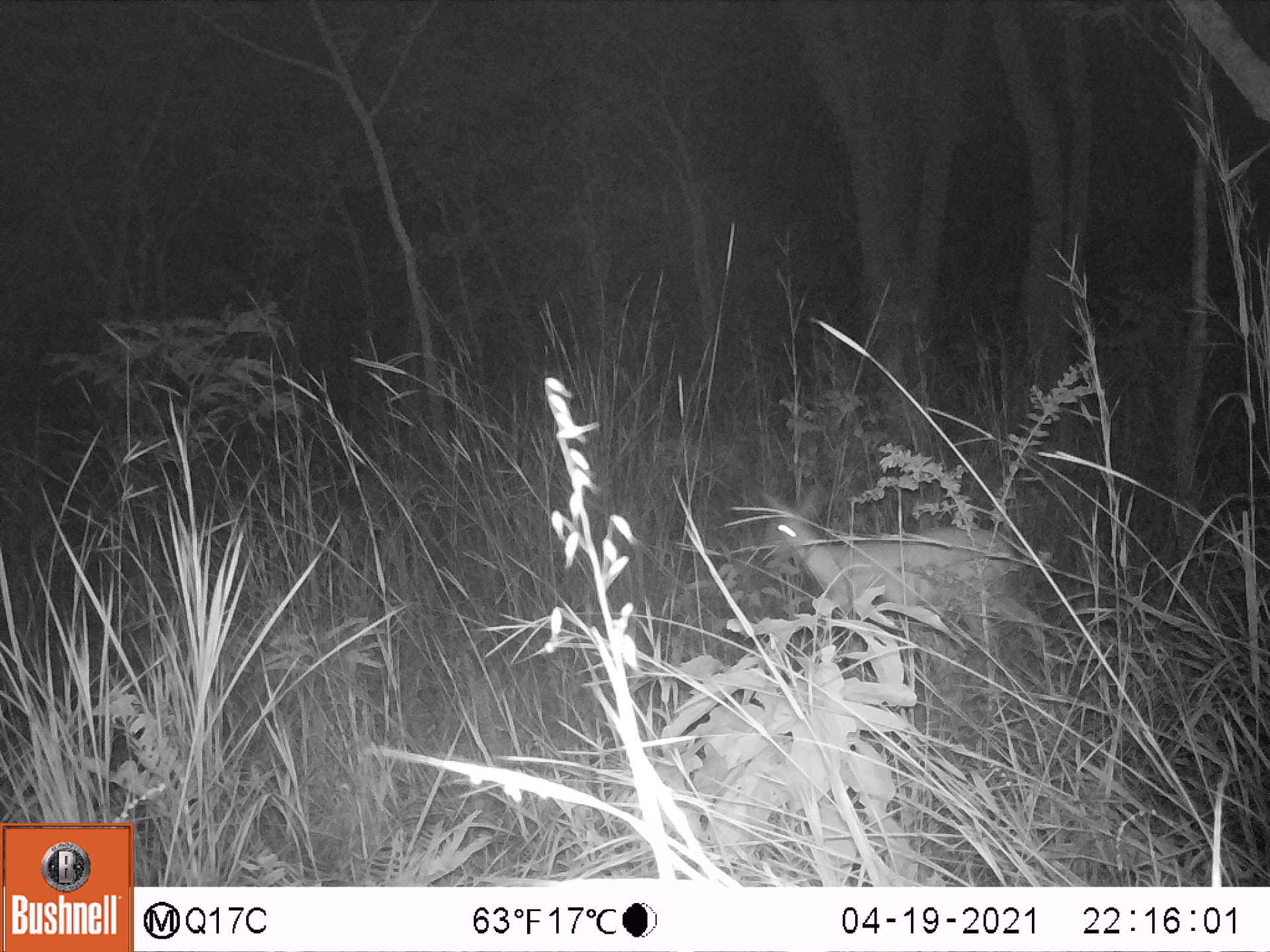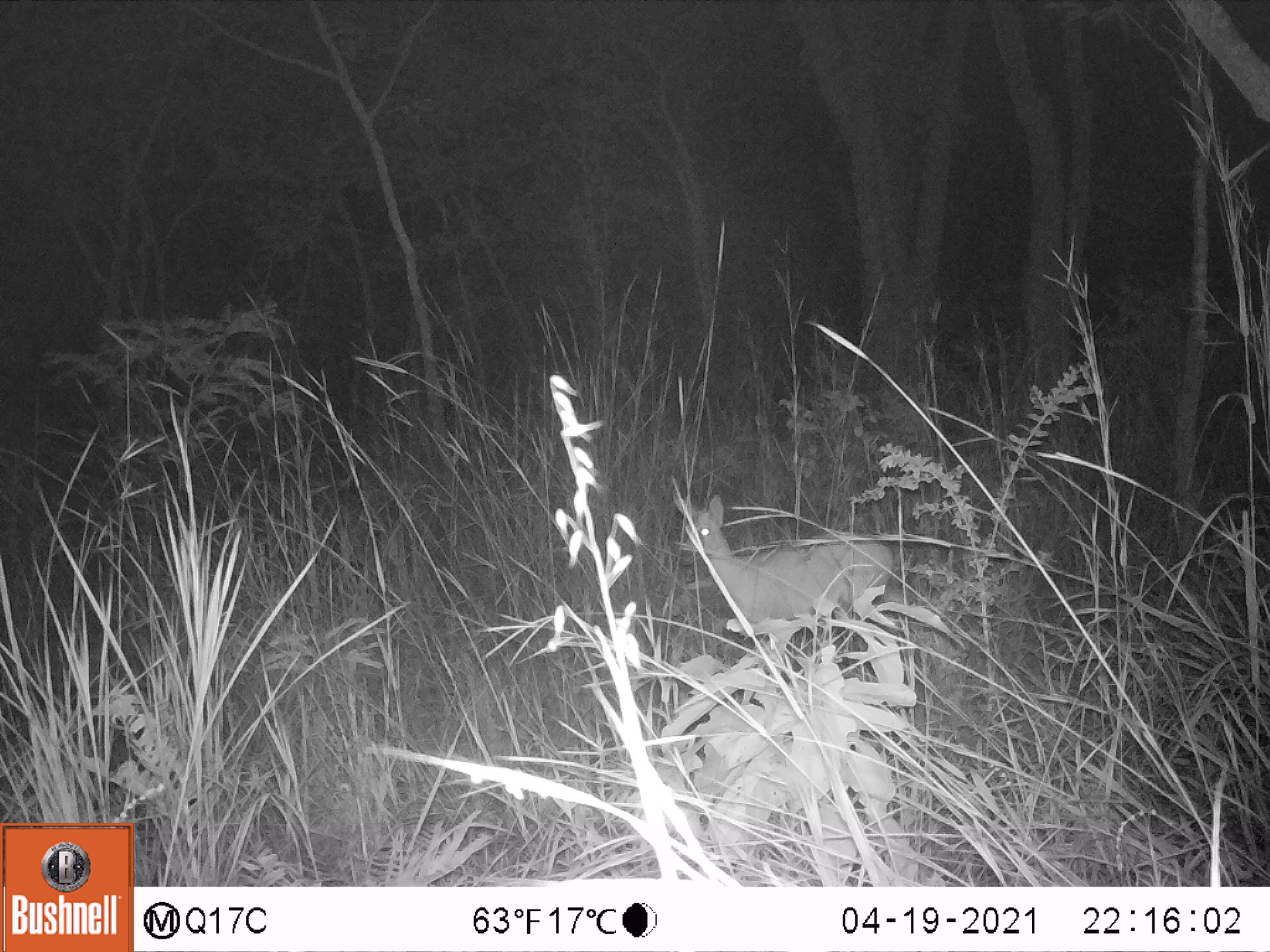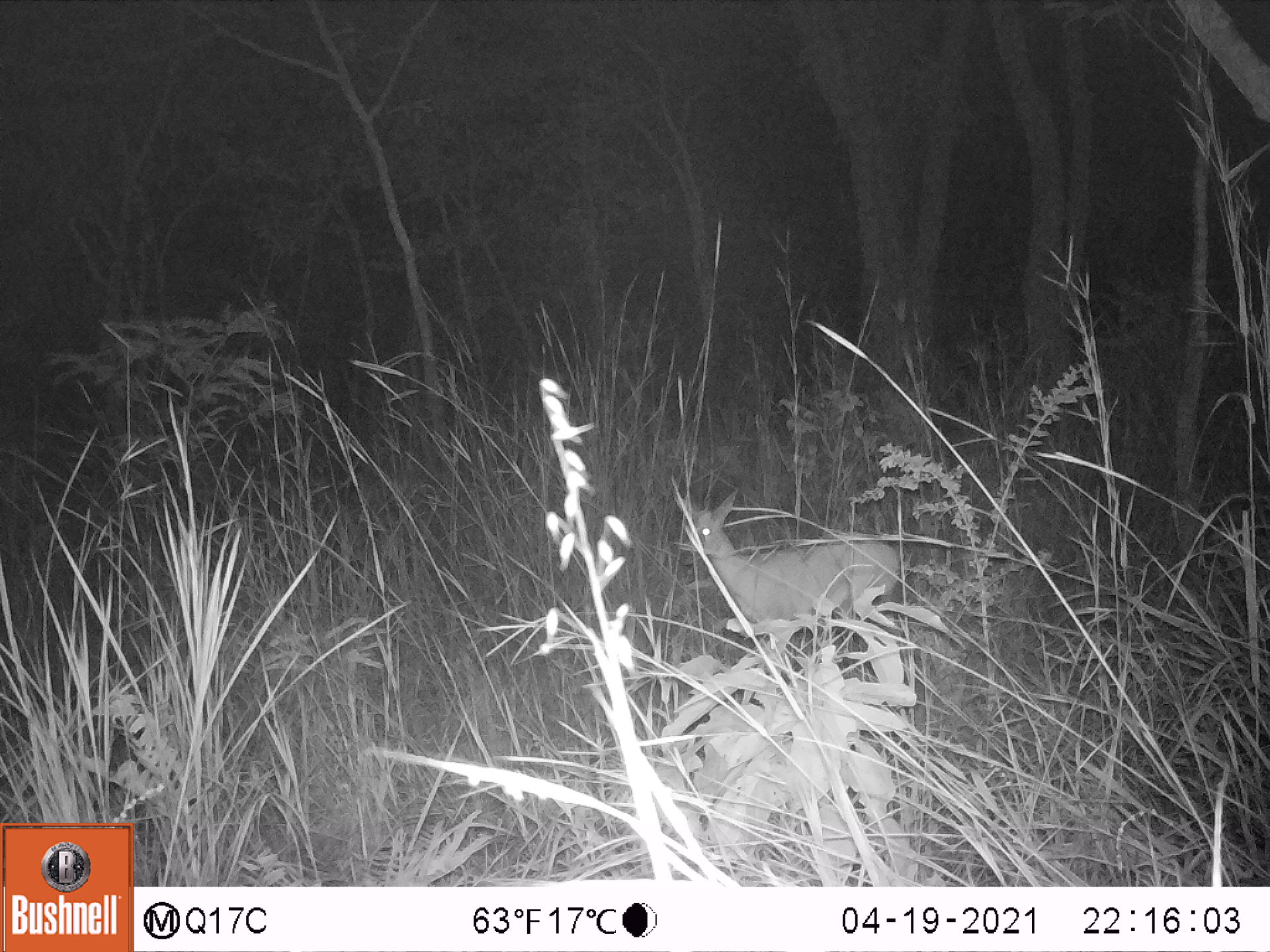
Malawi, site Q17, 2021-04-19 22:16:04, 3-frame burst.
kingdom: Animalia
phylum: Chordata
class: Mammalia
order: Artiodactyla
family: Bovidae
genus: Sylvicapra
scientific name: Sylvicapra grimmia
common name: common duiker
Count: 1.